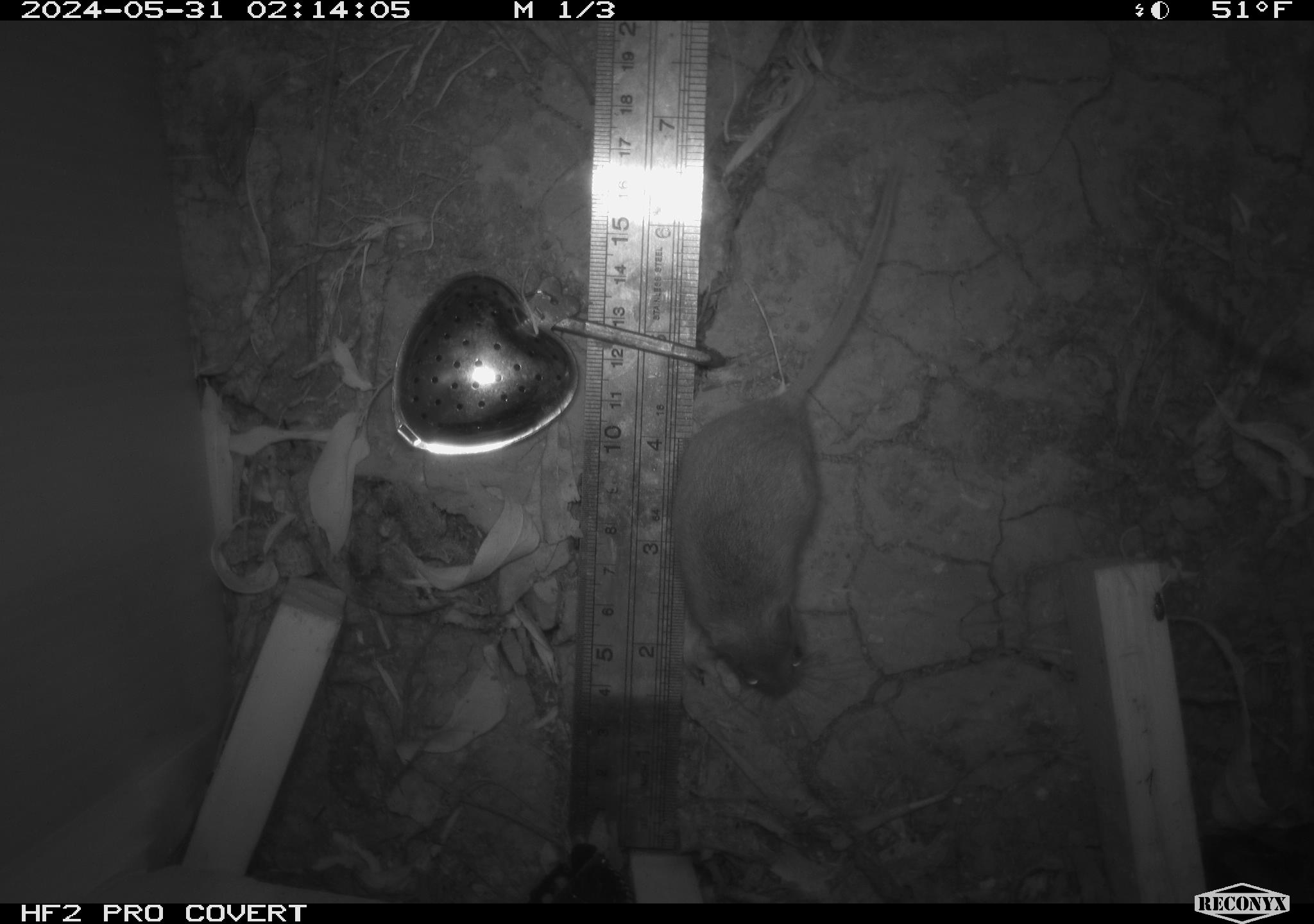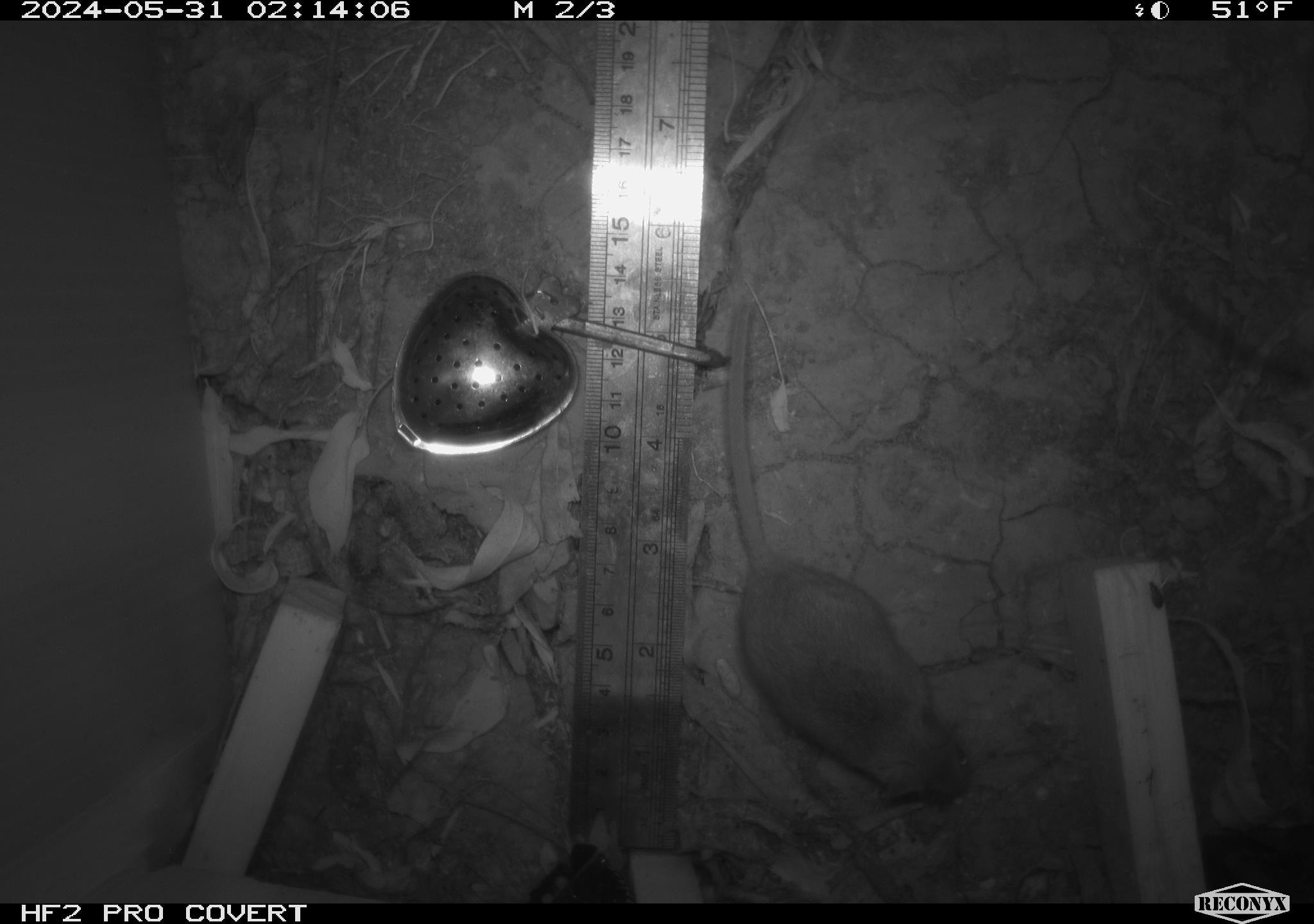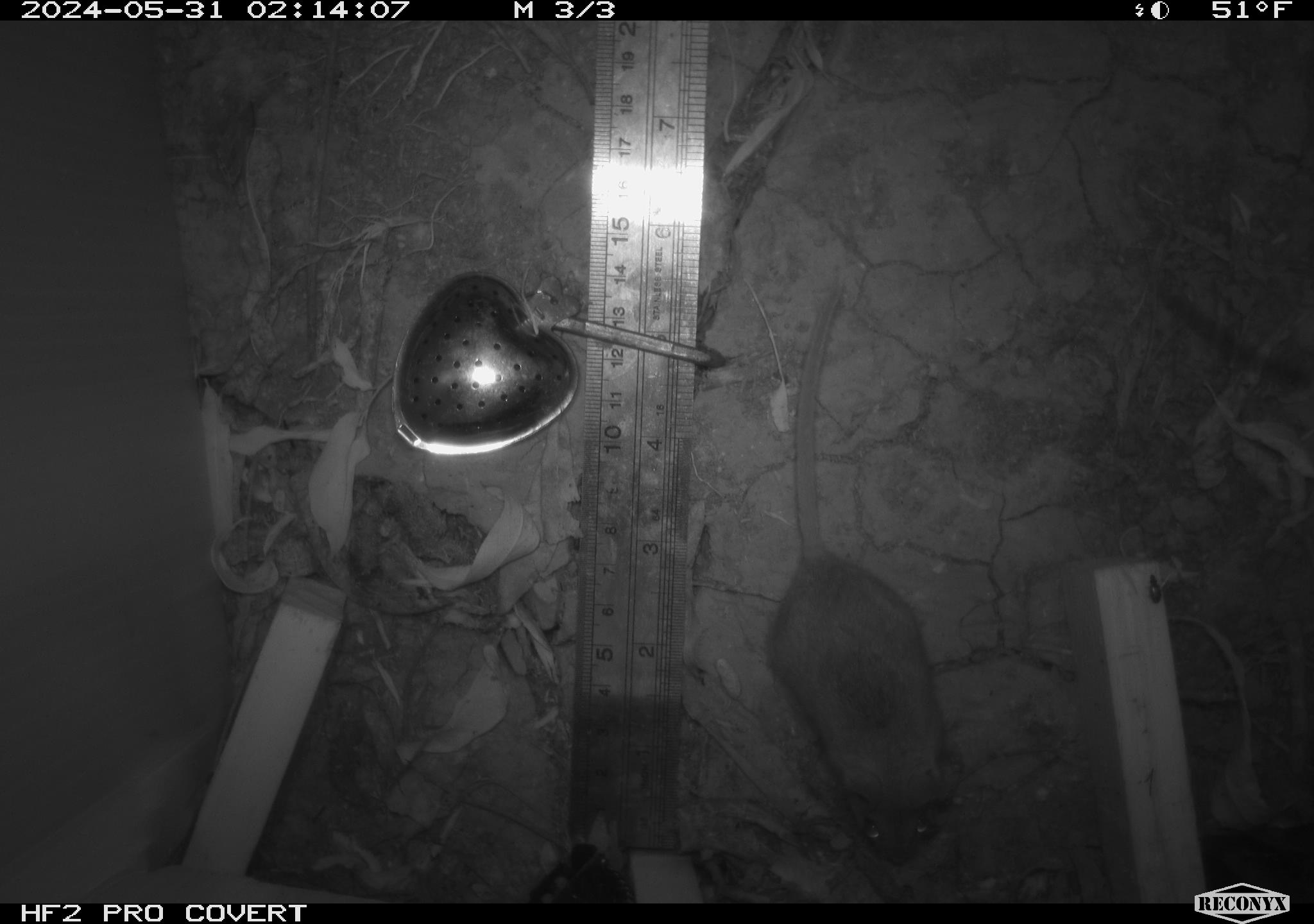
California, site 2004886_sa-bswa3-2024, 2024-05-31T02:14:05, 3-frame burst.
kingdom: Animalia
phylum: Chordata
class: Mammalia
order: Rodentia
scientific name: Rodentia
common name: mouse species